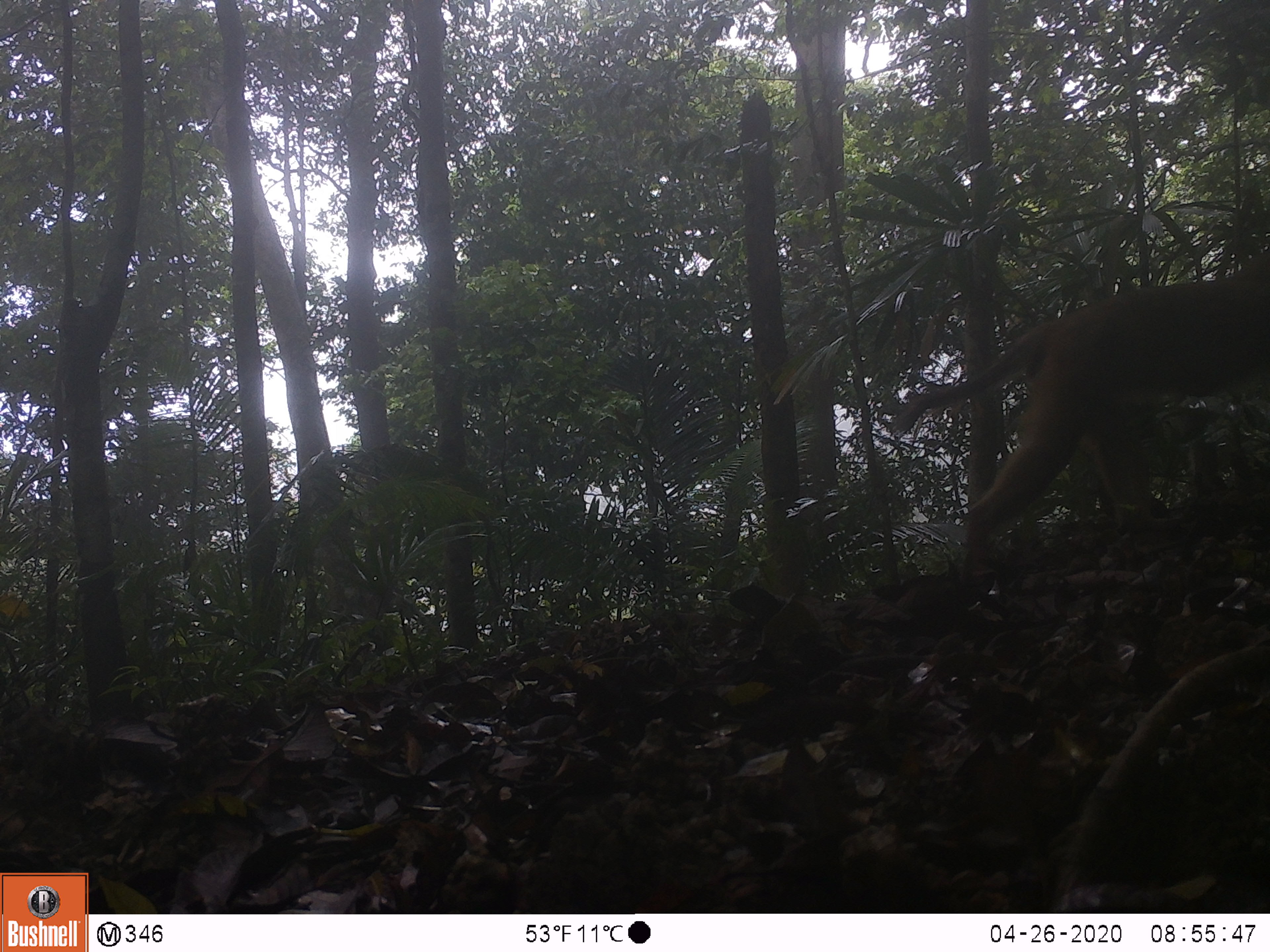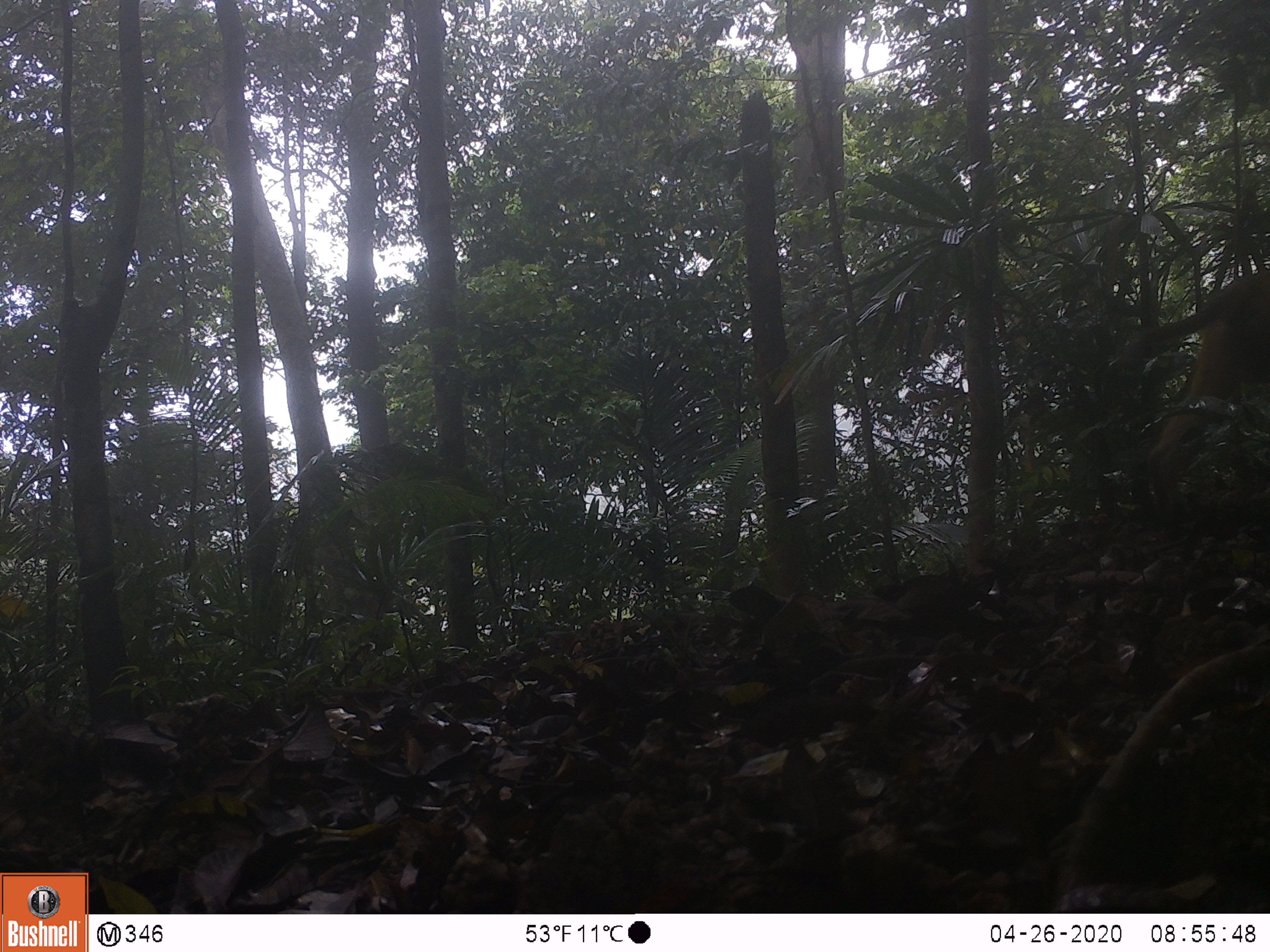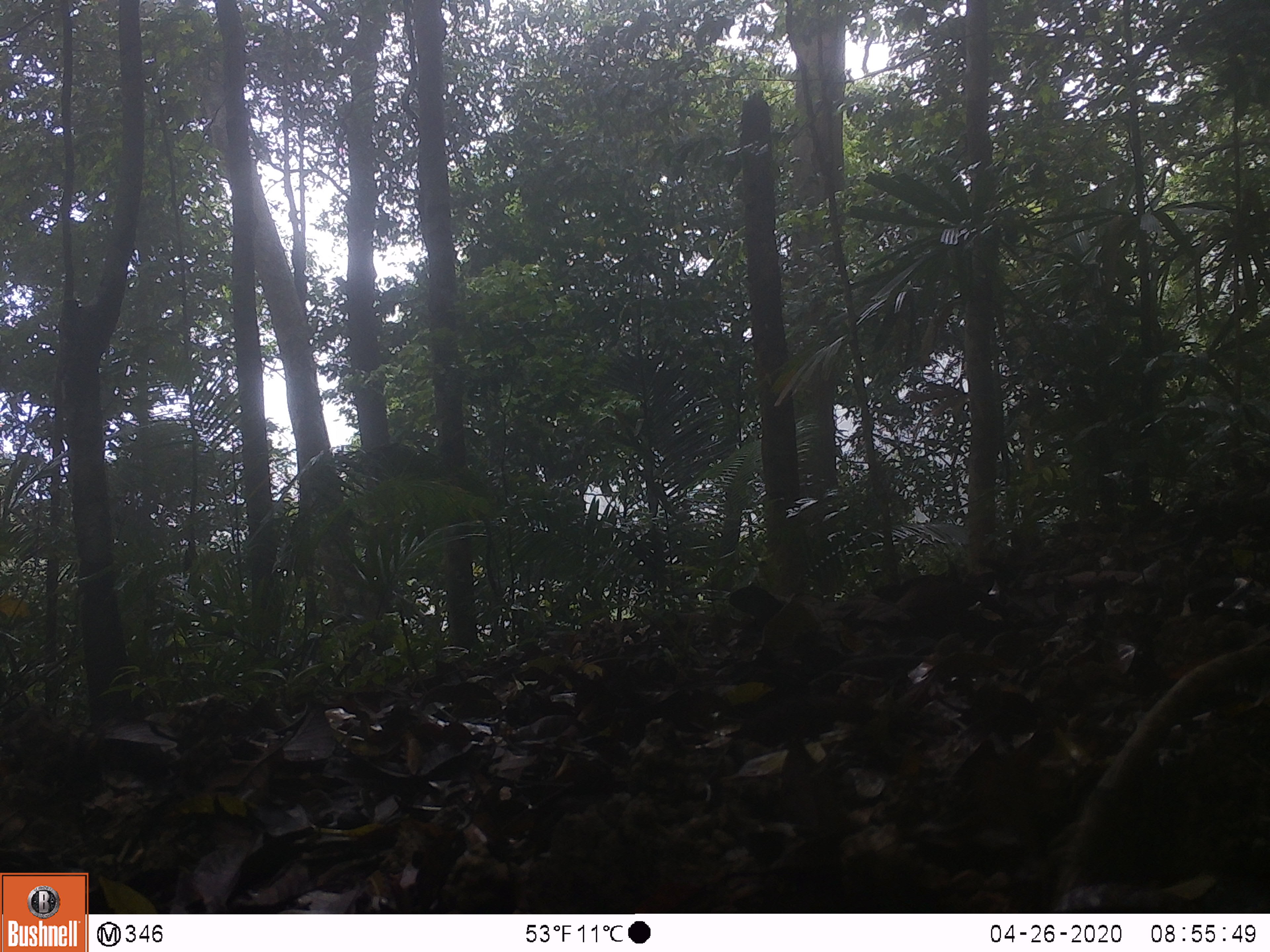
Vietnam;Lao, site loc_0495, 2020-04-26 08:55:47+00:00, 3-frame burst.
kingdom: Animalia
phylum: Chordata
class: Mammalia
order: Primates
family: Cercopithecidae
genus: Macaca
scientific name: Macaca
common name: macaques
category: assam or rhesus macaque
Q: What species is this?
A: Assam or rhesus macaque (macaques) (Macaca).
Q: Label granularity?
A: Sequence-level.